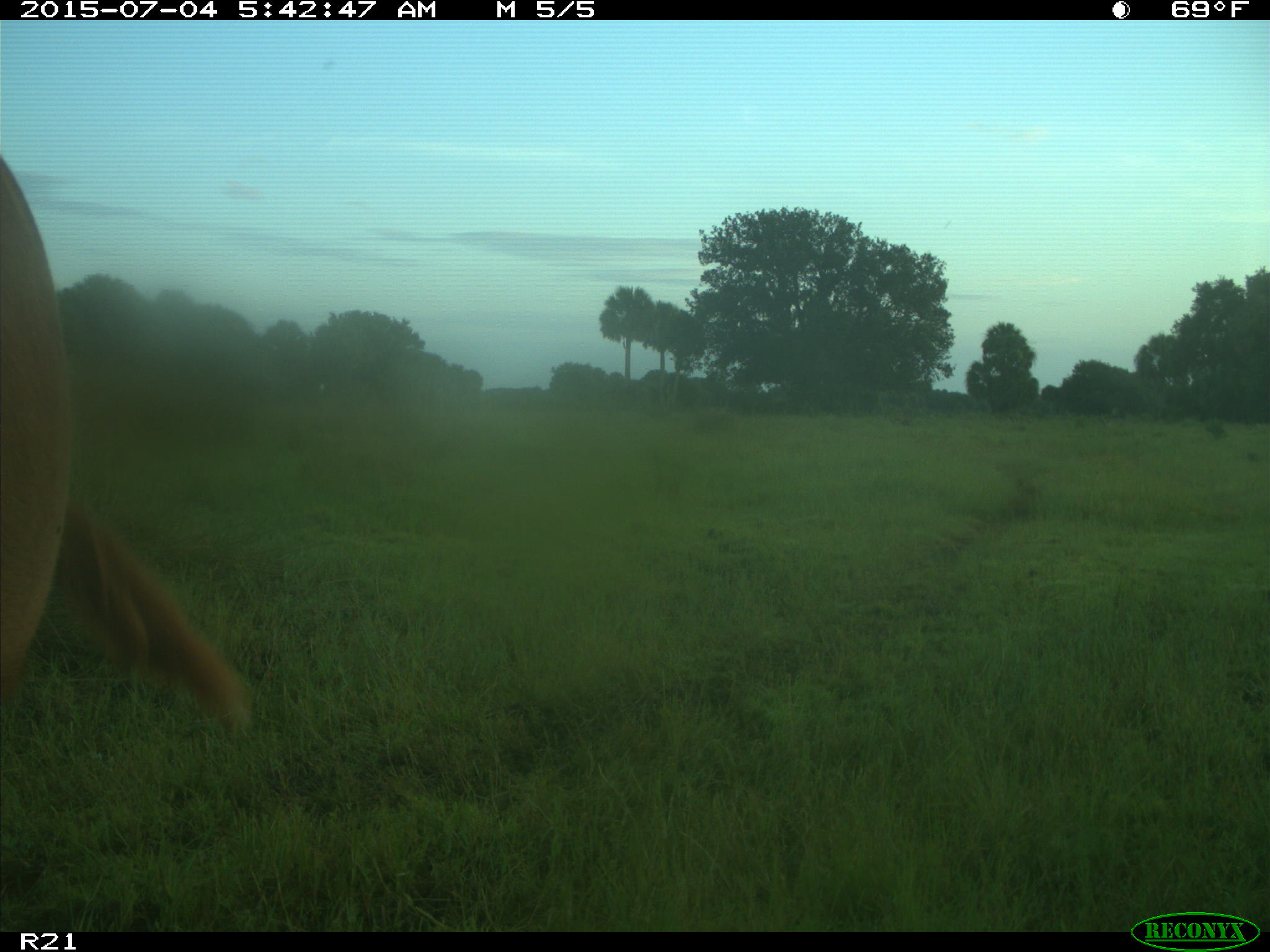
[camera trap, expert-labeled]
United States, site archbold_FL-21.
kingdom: Animalia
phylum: Chordata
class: Mammalia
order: Artiodactyla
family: Bovidae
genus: Bos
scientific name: Bos taurus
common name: domestic cow